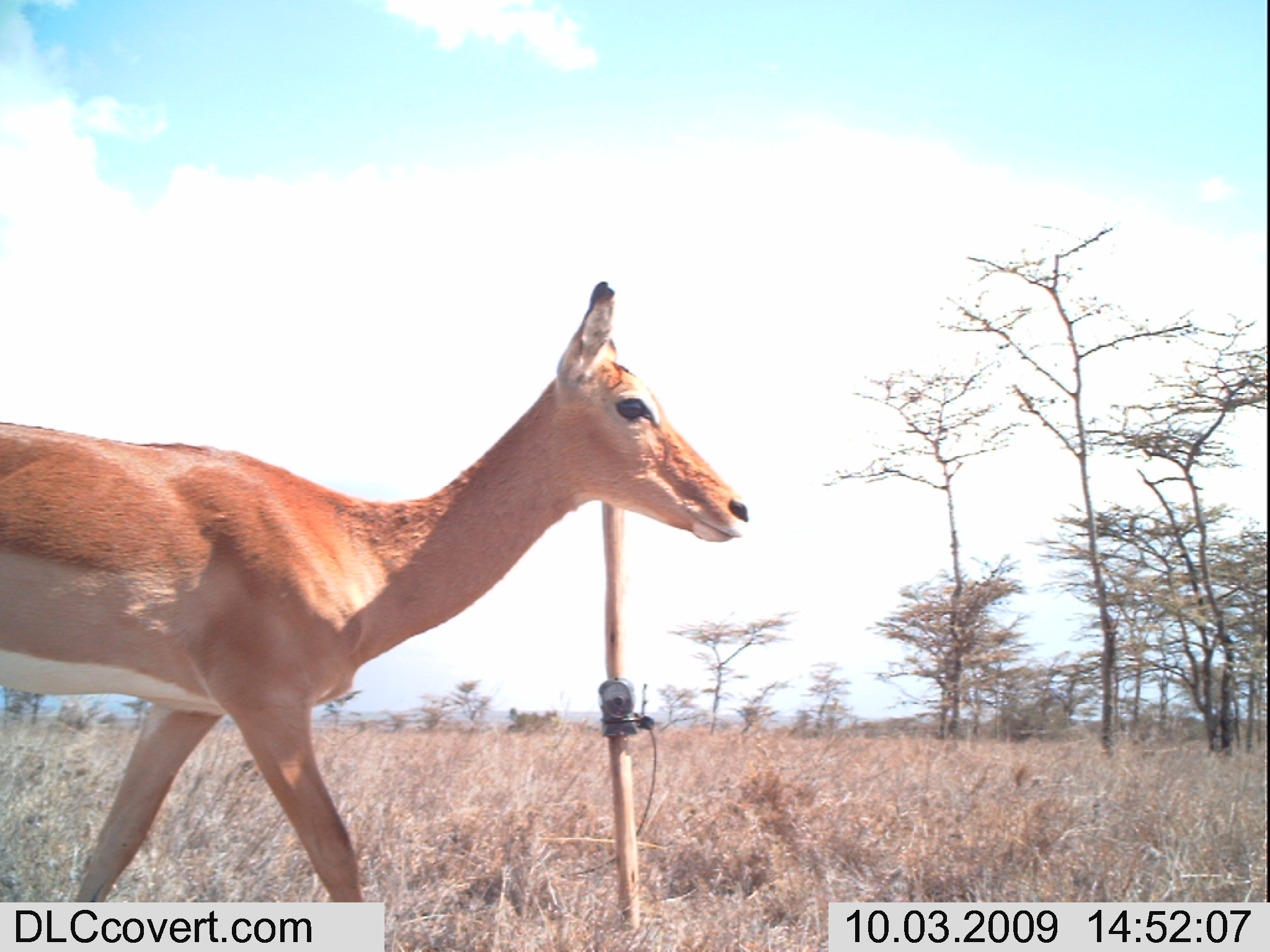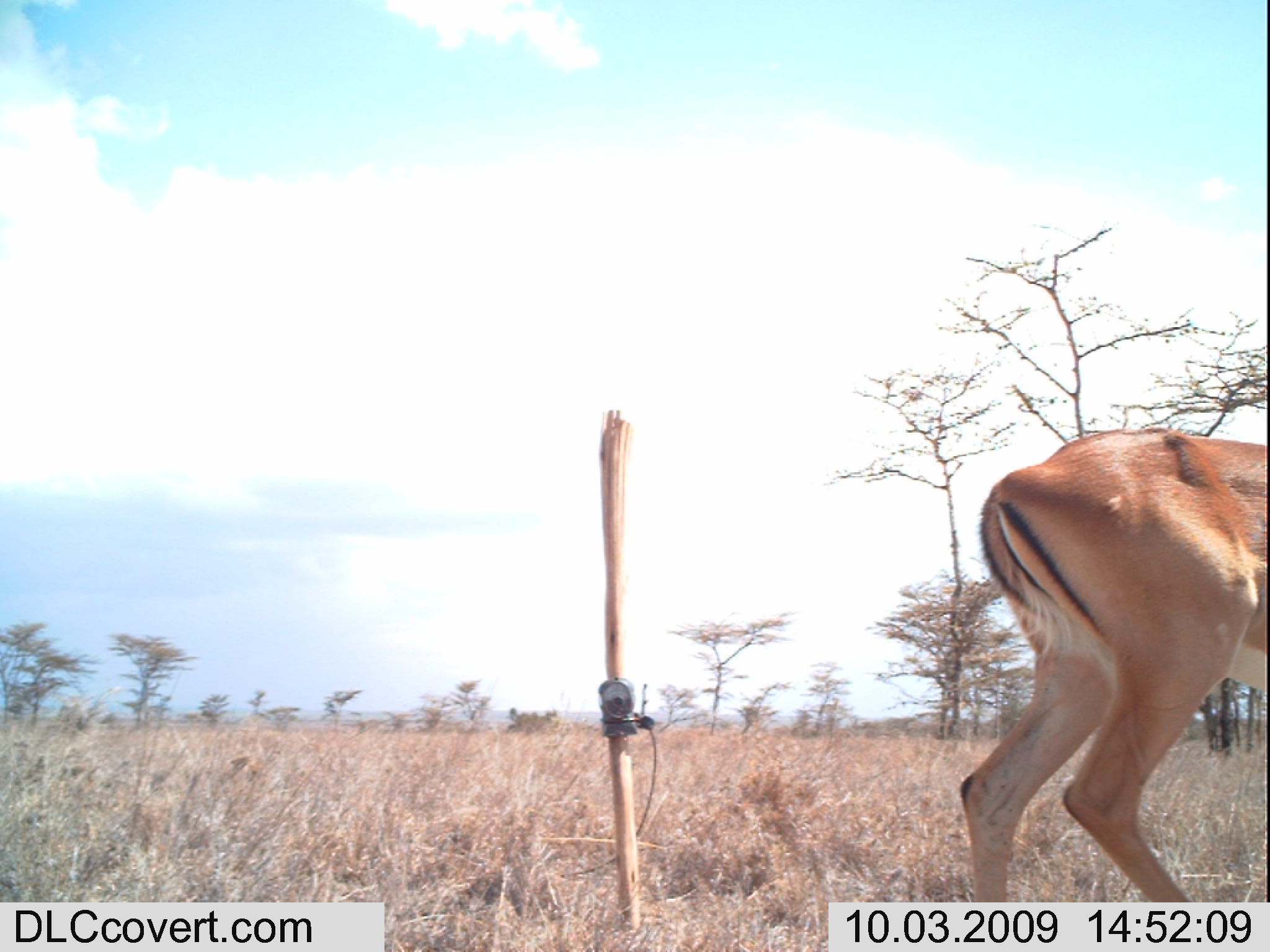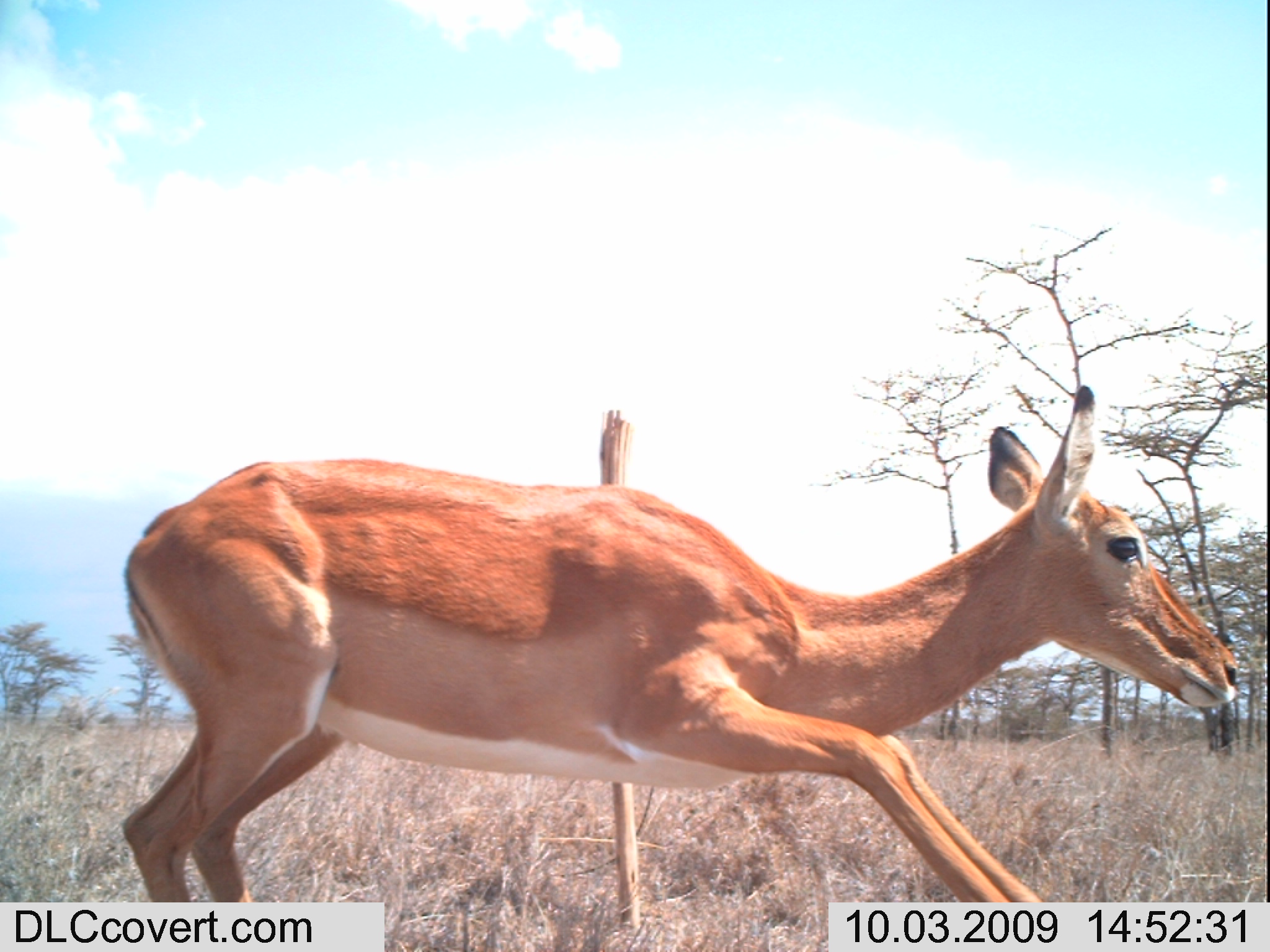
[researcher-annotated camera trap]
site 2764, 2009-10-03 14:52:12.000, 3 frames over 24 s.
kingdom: Animalia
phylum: Chordata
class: Mammalia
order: Artiodactyla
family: Bovidae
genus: Aepyceros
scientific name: Aepyceros melampus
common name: impala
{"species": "Aepyceros melampus (impala)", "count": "1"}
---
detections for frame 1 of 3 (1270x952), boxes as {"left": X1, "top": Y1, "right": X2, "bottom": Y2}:
aepyceros melampus: {"left": 0, "top": 278, "right": 752, "bottom": 904}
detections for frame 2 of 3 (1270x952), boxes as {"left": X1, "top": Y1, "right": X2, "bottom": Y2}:
aepyceros melampus: {"left": 956, "top": 423, "right": 1268, "bottom": 903}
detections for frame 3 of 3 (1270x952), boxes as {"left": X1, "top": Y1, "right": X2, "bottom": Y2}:
aepyceros melampus: {"left": 116, "top": 384, "right": 1240, "bottom": 901}